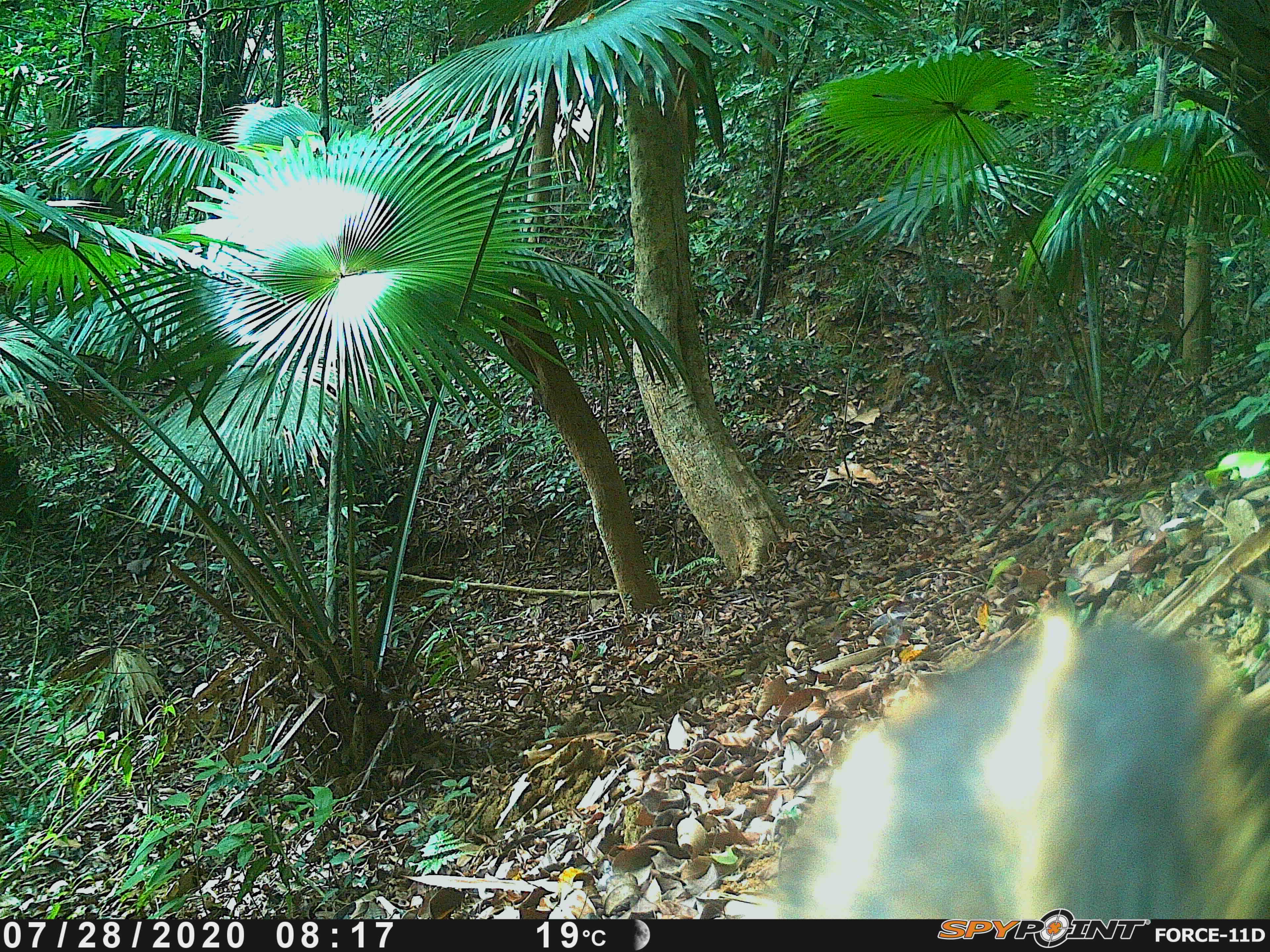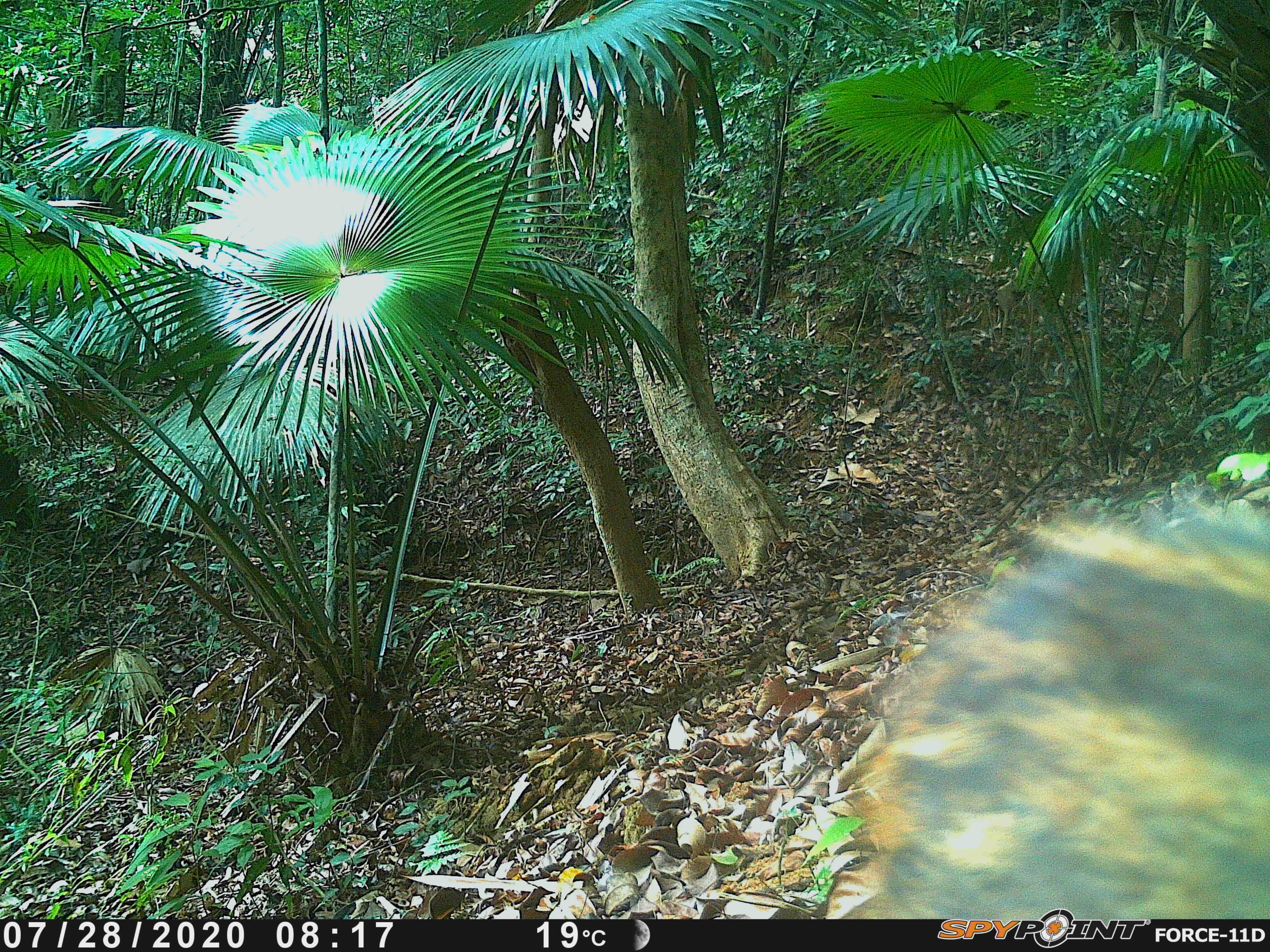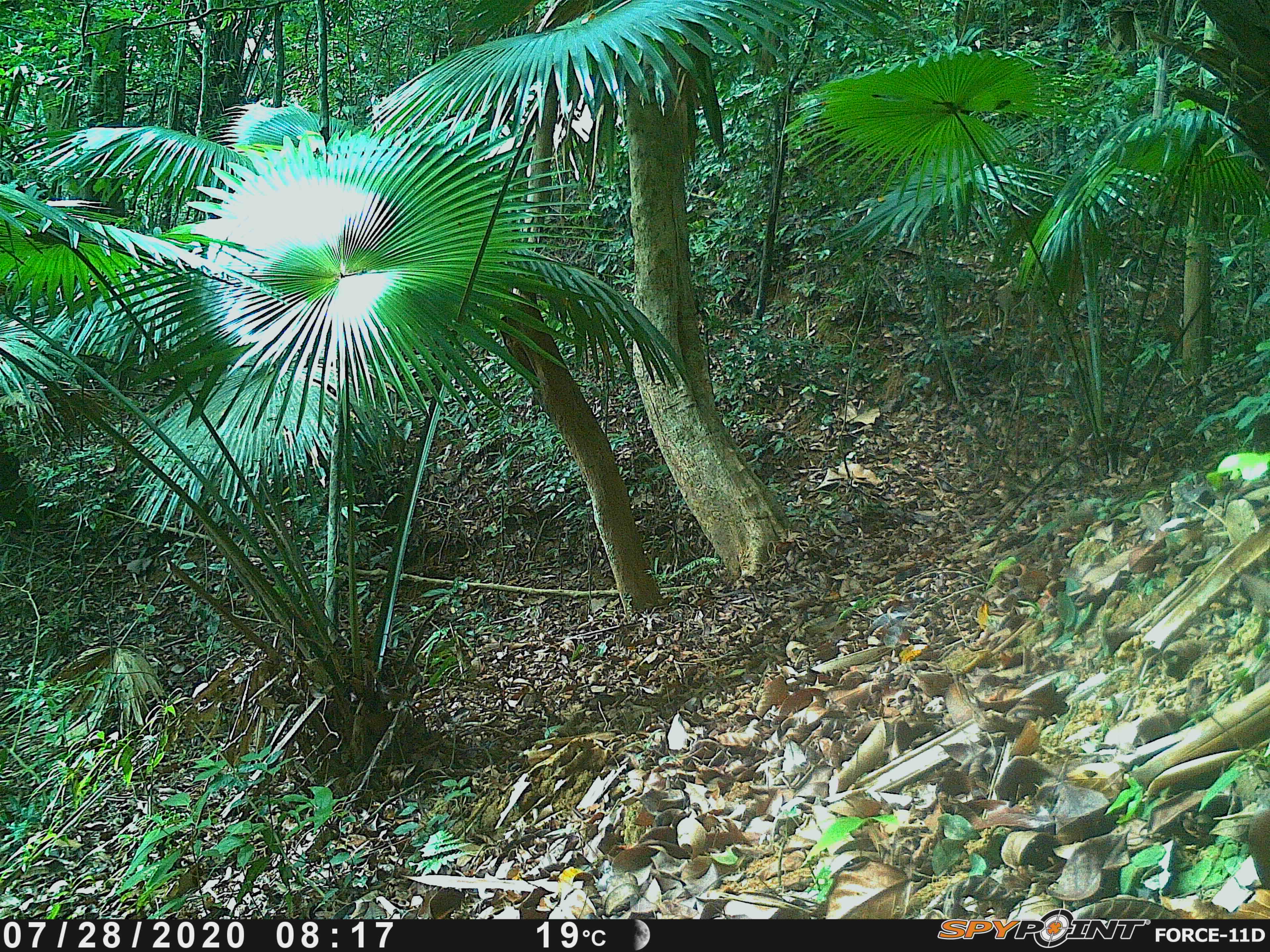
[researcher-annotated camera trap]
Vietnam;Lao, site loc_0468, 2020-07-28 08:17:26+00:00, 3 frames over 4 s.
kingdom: Animalia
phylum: Chordata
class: Mammalia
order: Artiodactyla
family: Suidae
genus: Sus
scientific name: Sus scrofa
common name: eurasian wild pig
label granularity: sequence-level